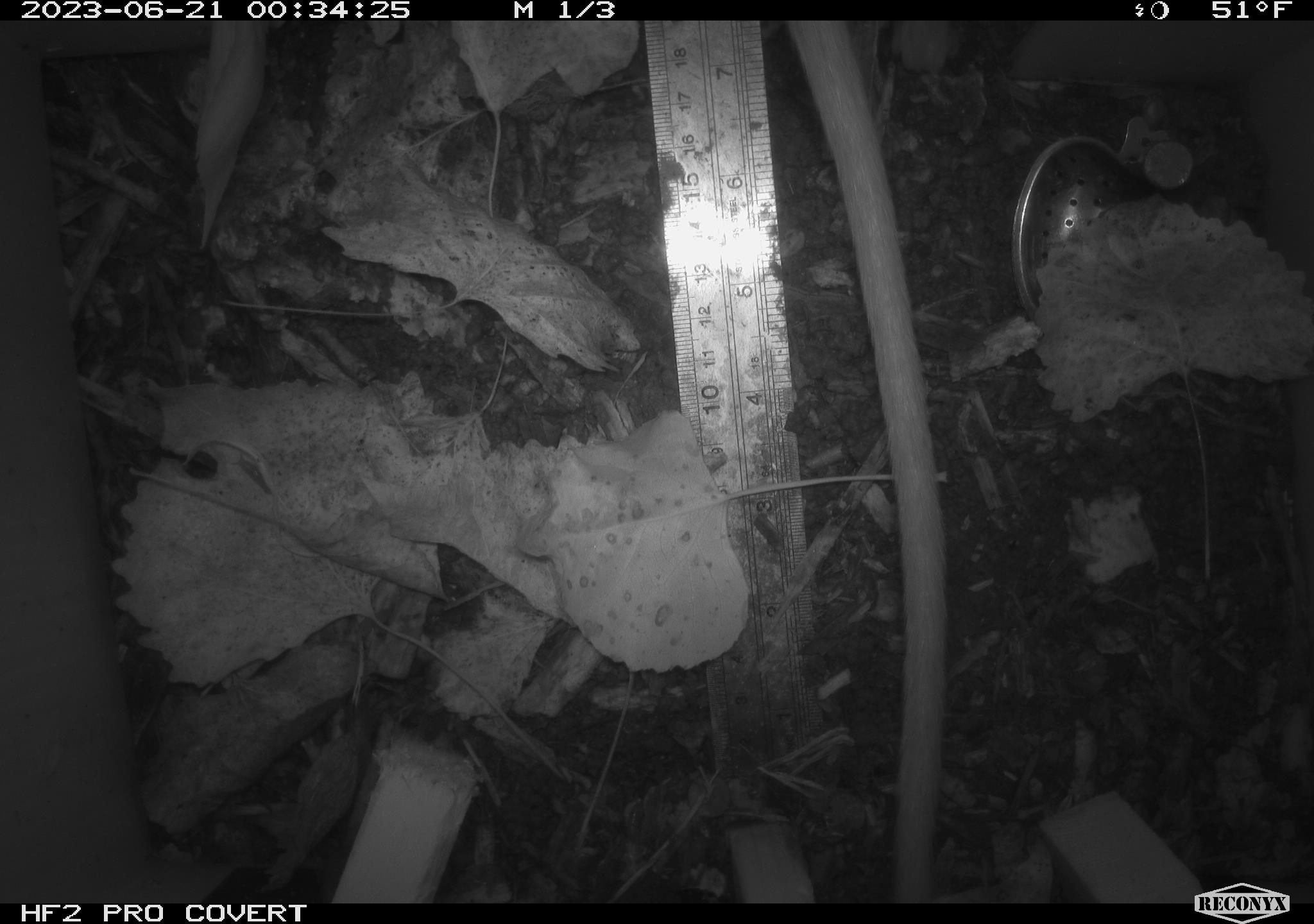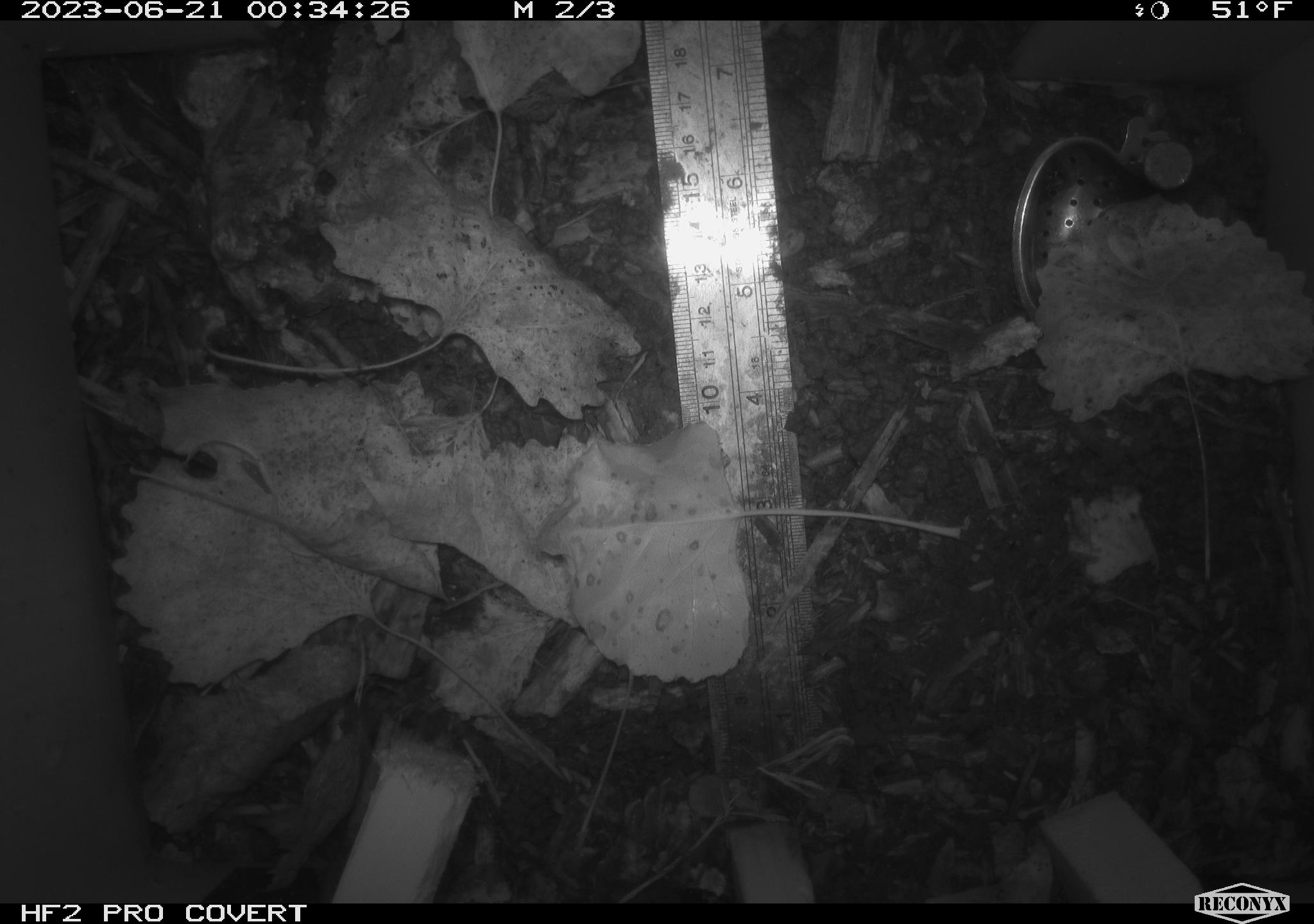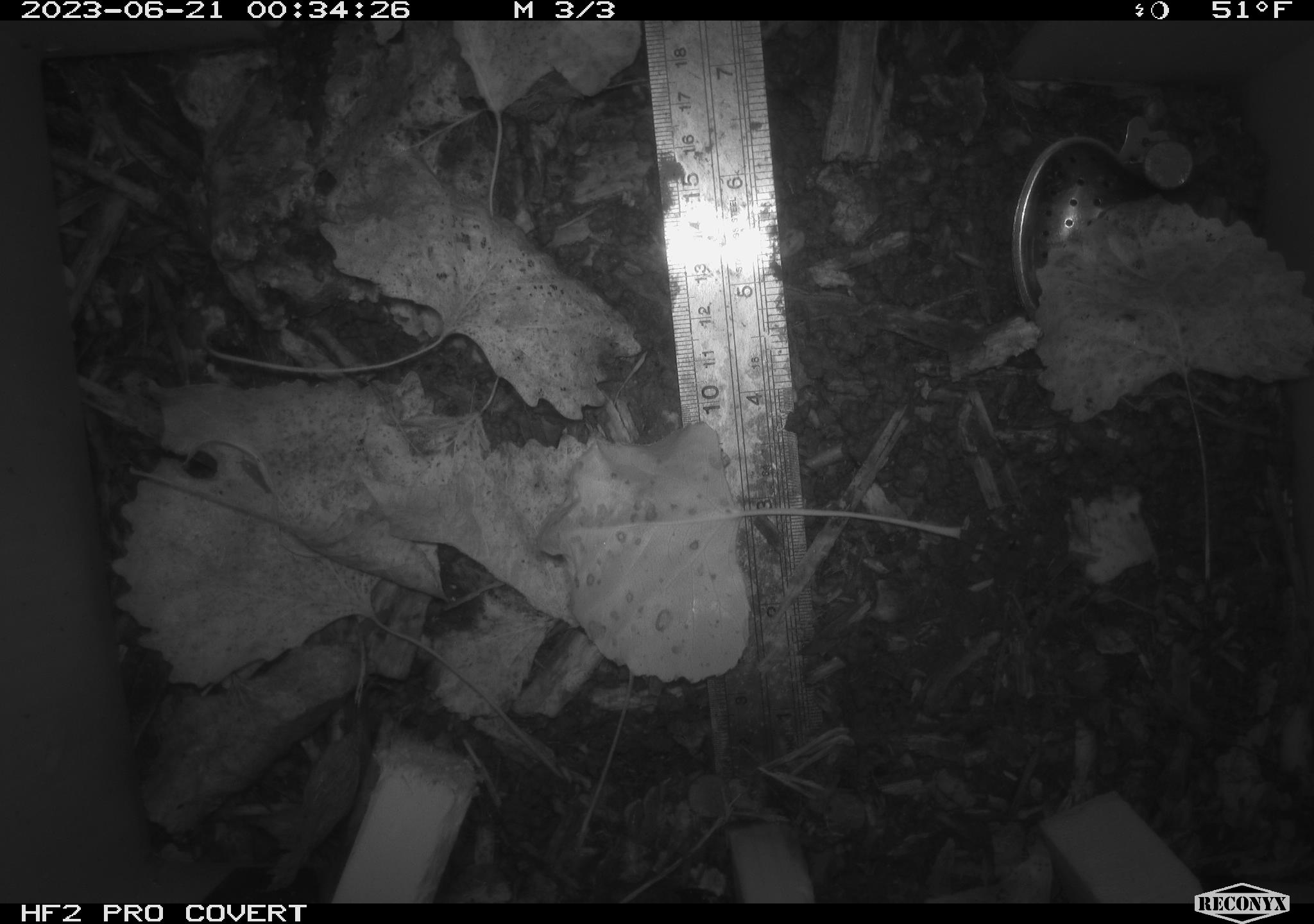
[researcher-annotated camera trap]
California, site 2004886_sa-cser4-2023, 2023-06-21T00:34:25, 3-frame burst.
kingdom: Animalia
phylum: Chordata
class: Mammalia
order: Rodentia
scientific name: Rodentia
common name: woodrat or rat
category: woodrat or rat species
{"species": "woodrat or rat species (woodrat or rat) (Rodentia)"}